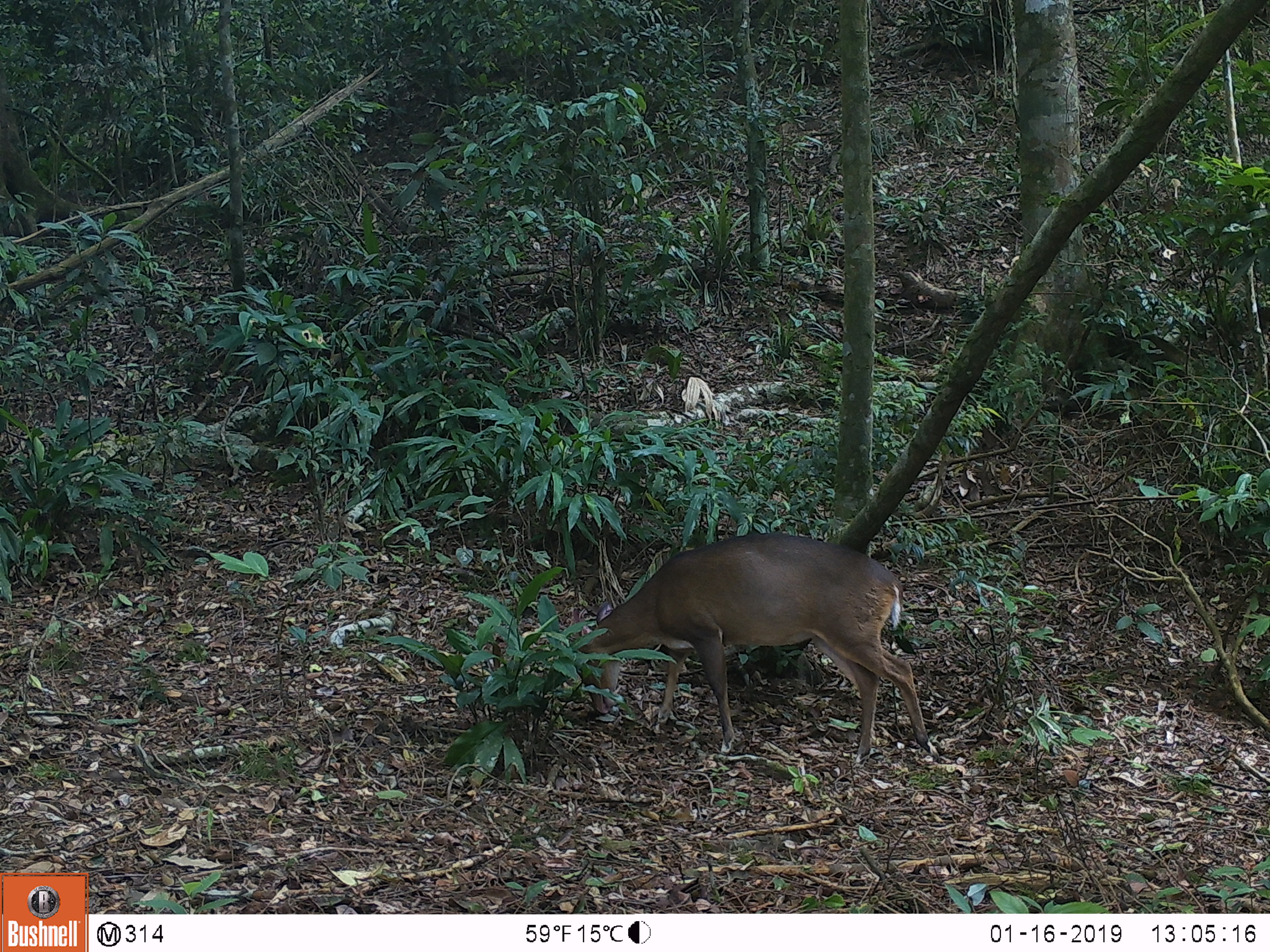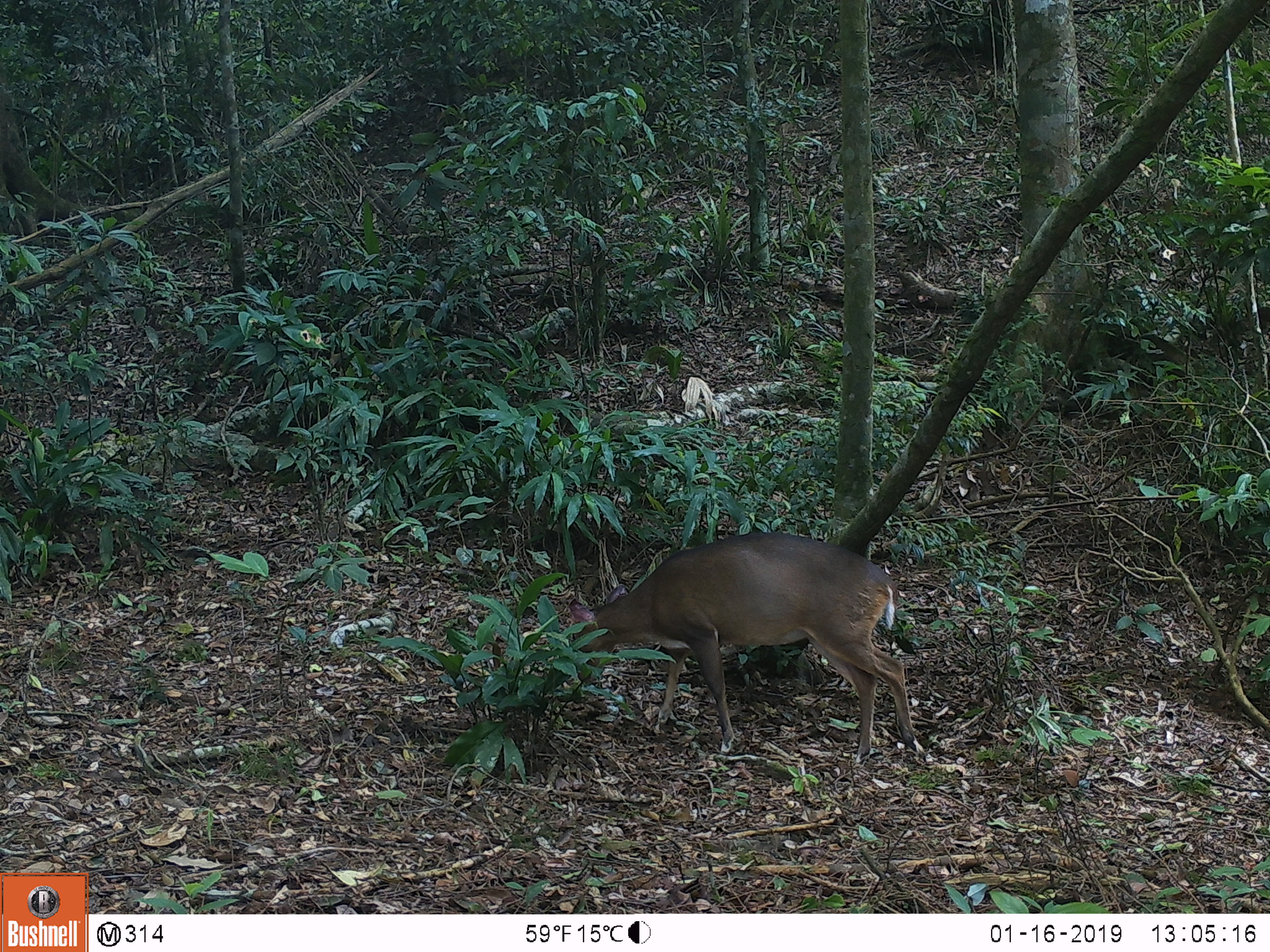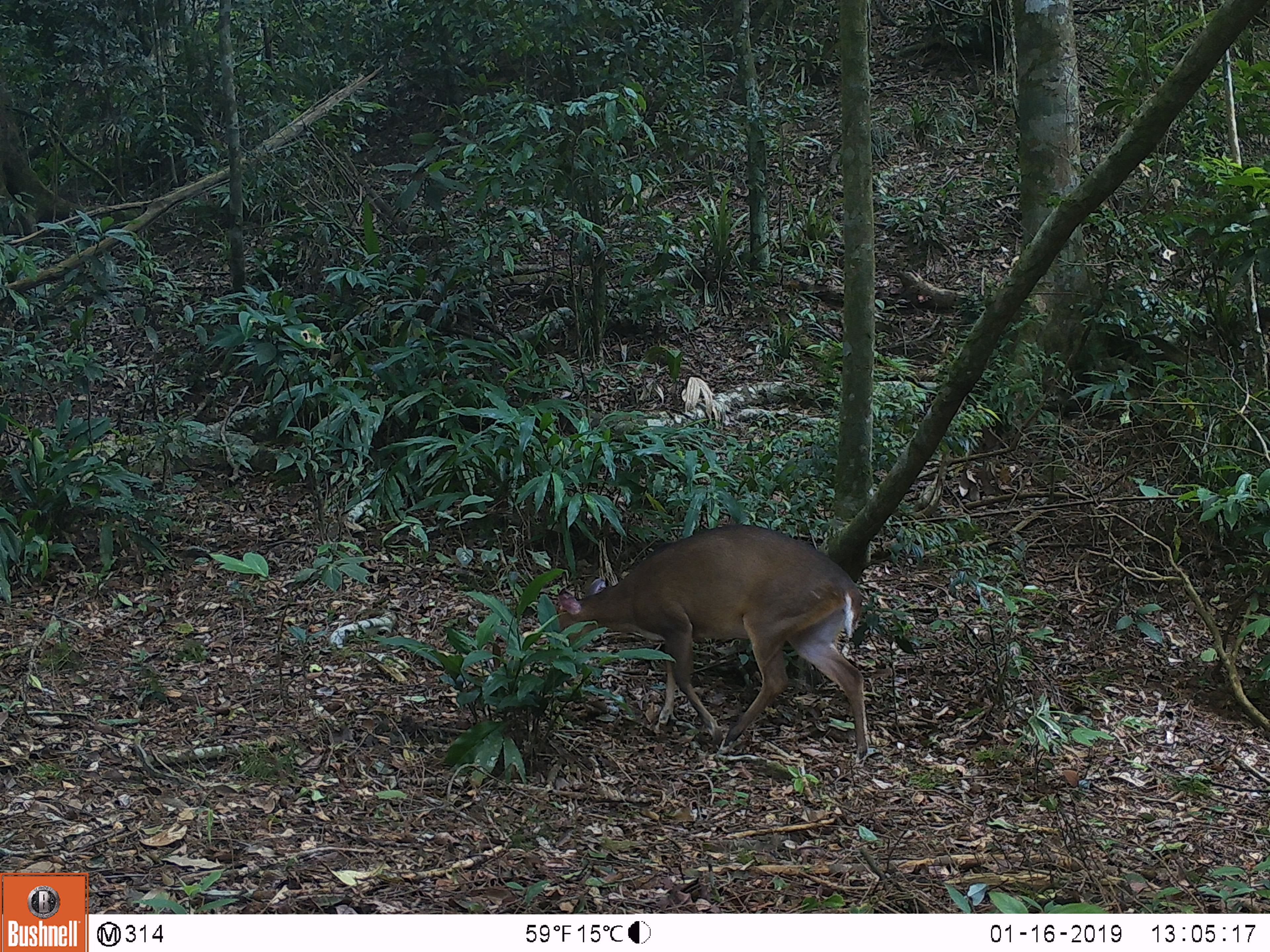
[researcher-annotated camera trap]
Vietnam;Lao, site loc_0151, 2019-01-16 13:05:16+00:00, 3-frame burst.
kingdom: Animalia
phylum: Chordata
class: Mammalia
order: Artiodactyla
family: Cervidae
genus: Muntiacus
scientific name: Muntiacus vuquangensis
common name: large-antlered muntjac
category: large antlered muntjac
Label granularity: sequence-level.